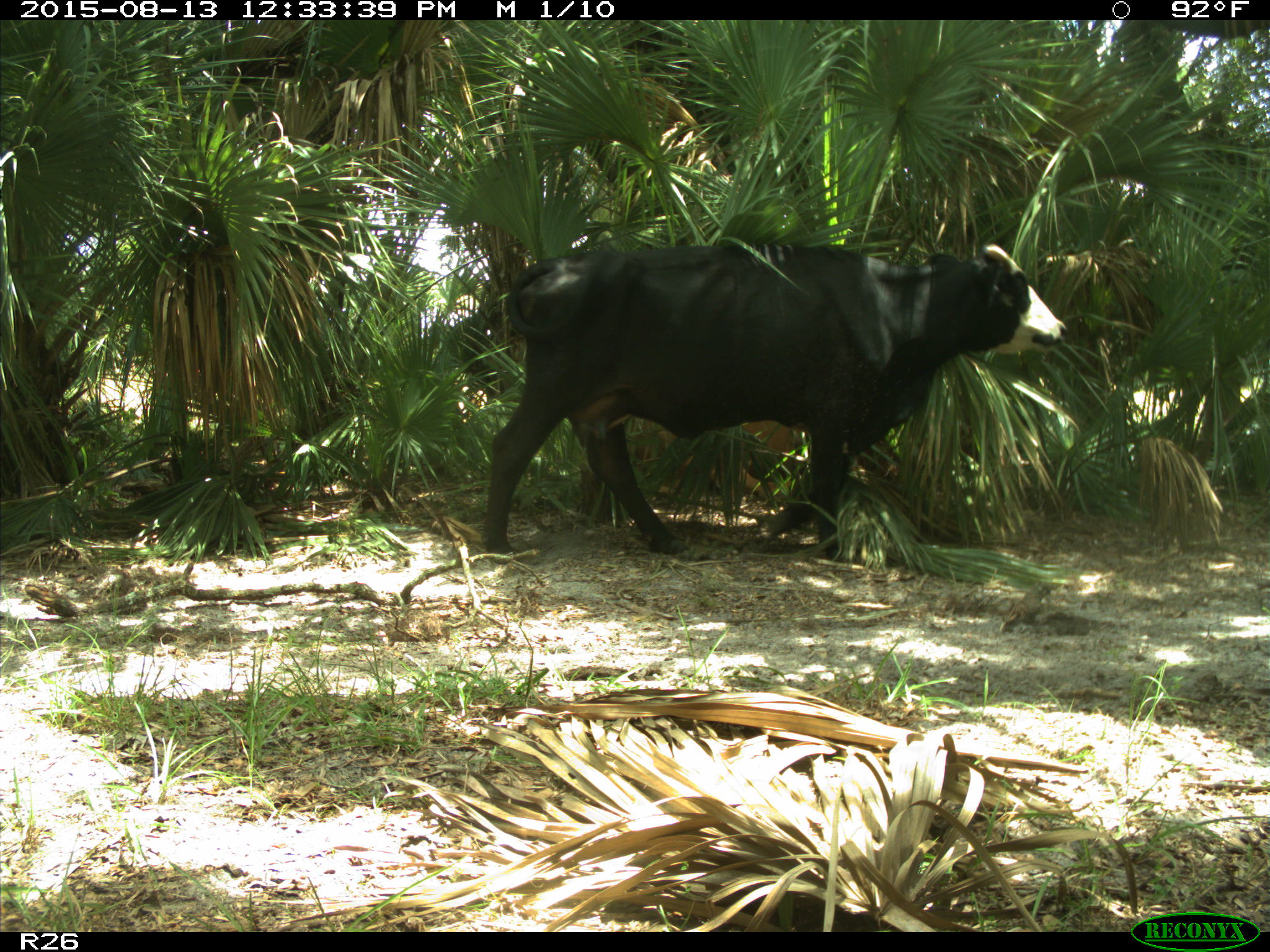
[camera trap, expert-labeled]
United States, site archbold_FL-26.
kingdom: Animalia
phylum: Chordata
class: Mammalia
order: Artiodactyla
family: Bovidae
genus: Bos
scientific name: Bos taurus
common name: domestic cow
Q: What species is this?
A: Bos taurus (domestic cow).